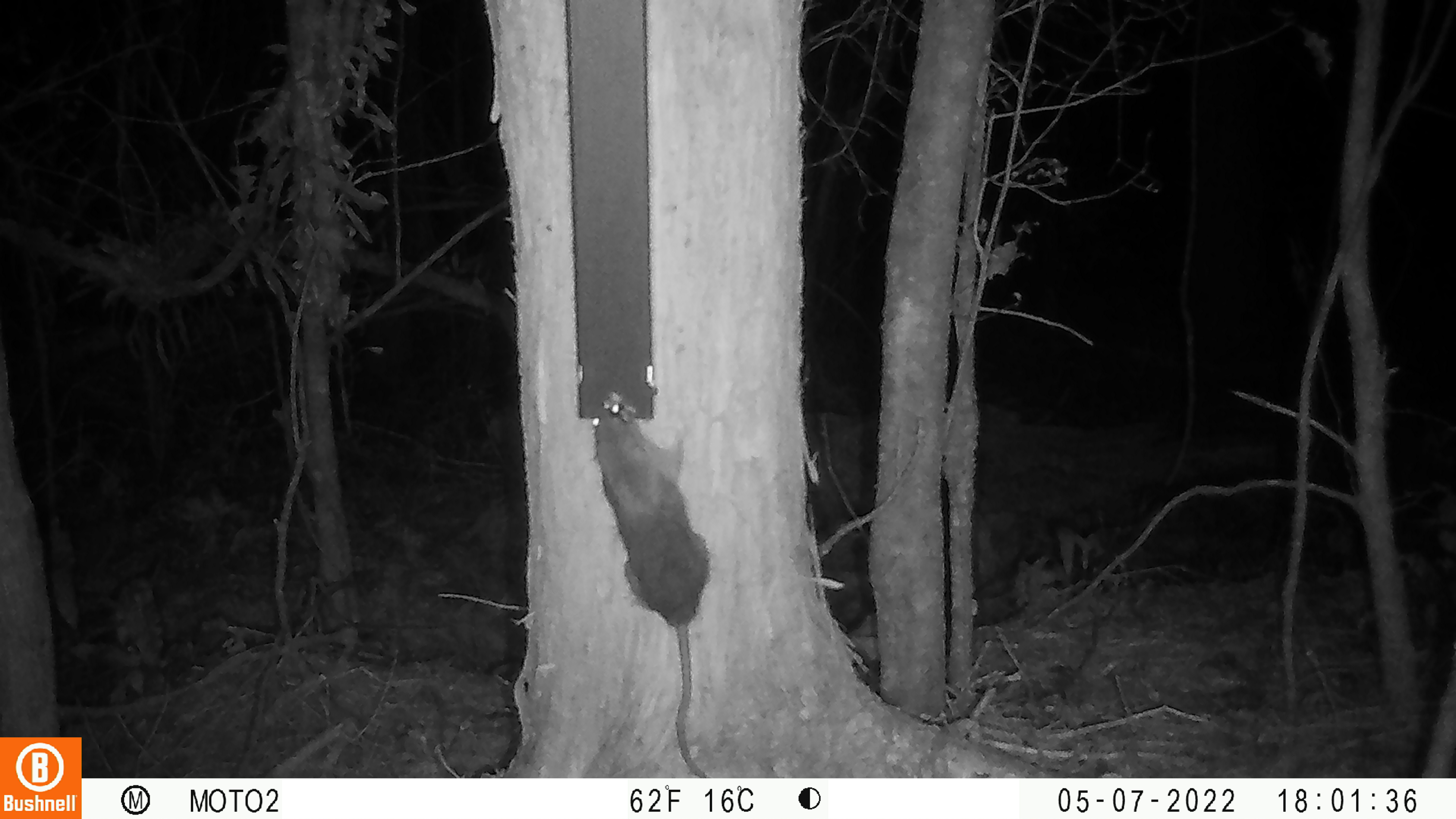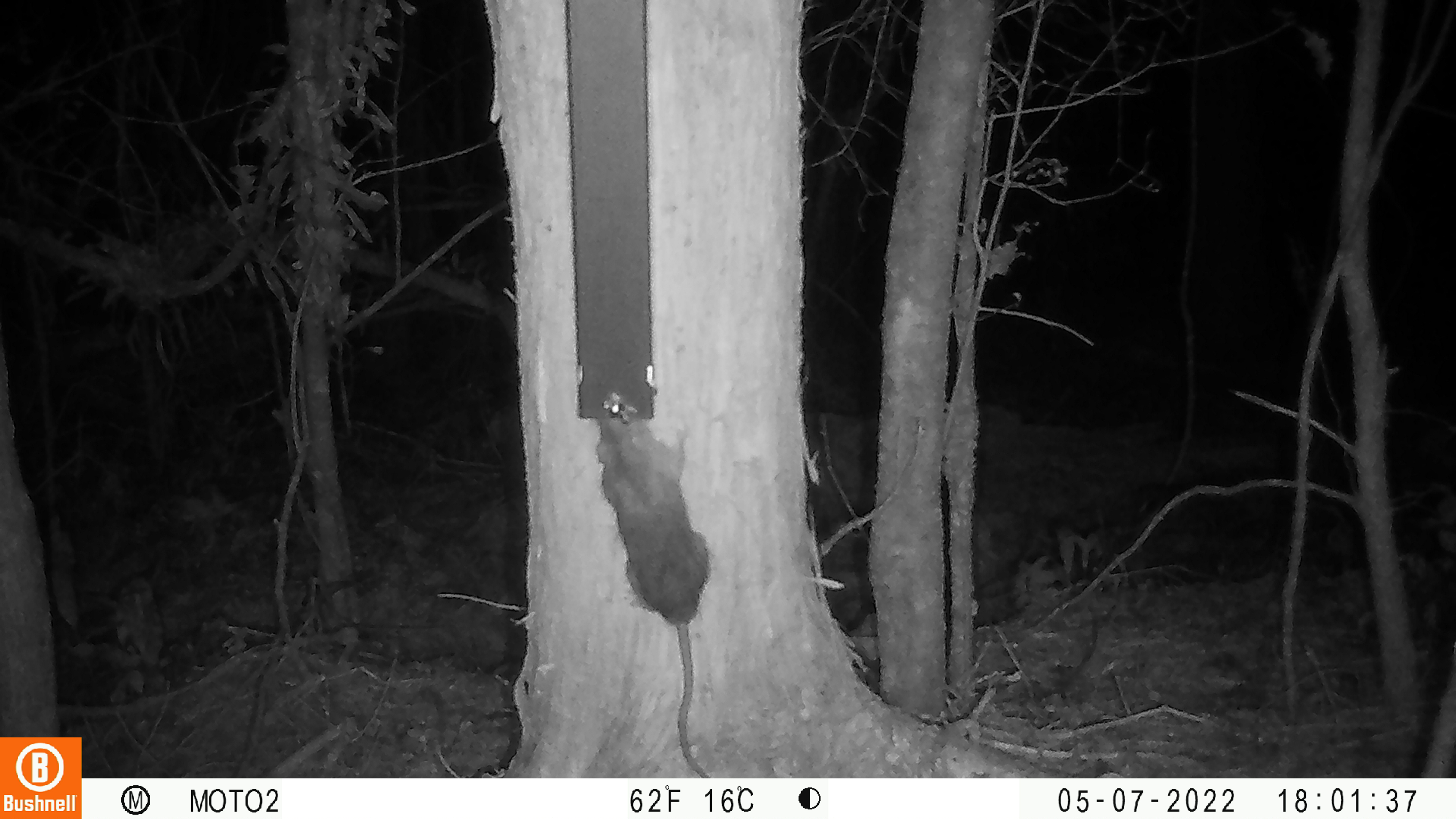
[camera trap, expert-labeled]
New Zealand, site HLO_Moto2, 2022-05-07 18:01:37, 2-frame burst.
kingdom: Animalia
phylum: Chordata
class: Mammalia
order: Rodentia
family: Muridae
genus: Rattus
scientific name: Rattus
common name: rat